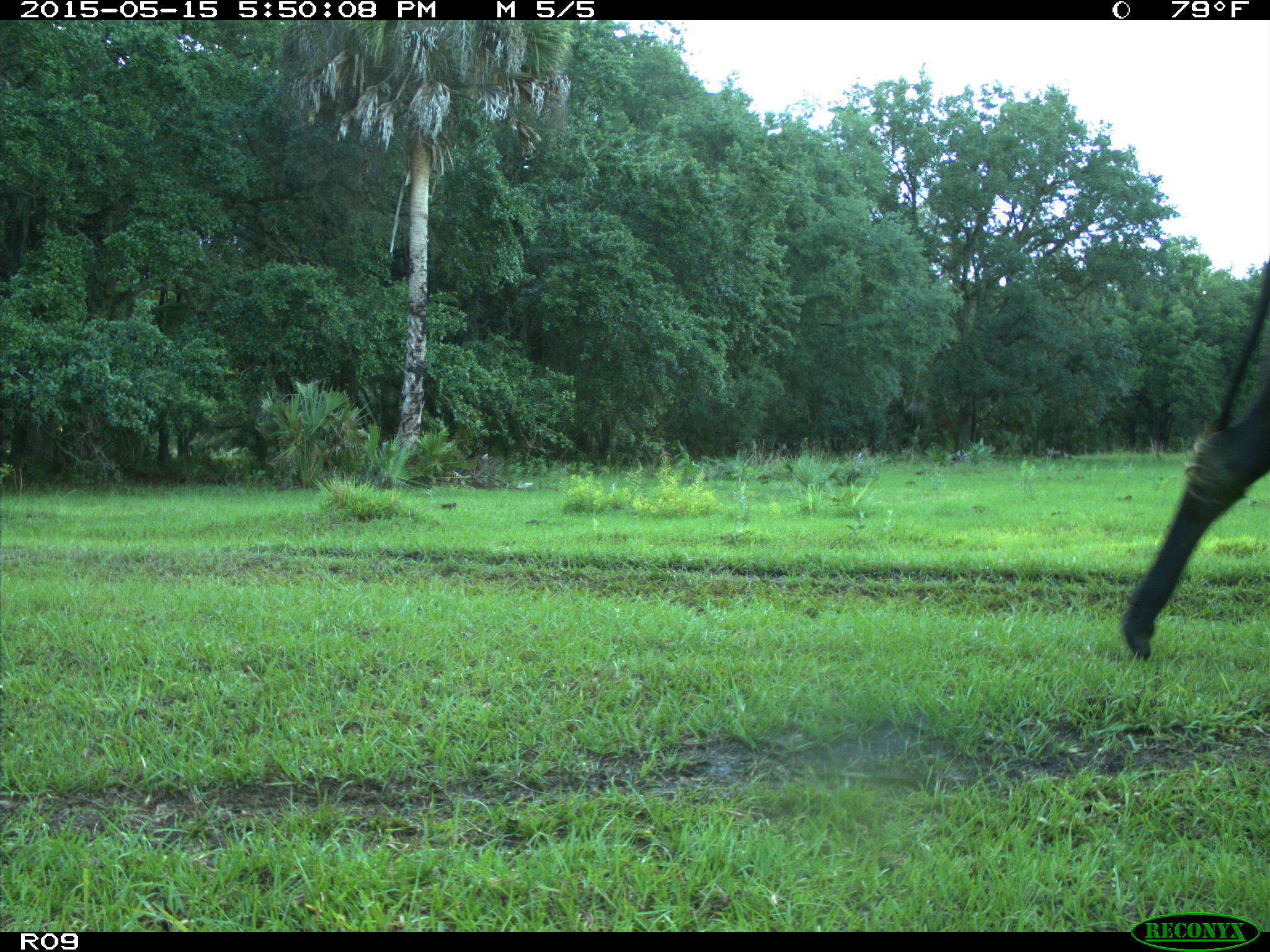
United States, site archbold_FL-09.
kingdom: Animalia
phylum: Chordata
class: Mammalia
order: Artiodactyla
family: Bovidae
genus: Bos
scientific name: Bos taurus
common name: domestic cow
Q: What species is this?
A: Bos taurus (domestic cow).